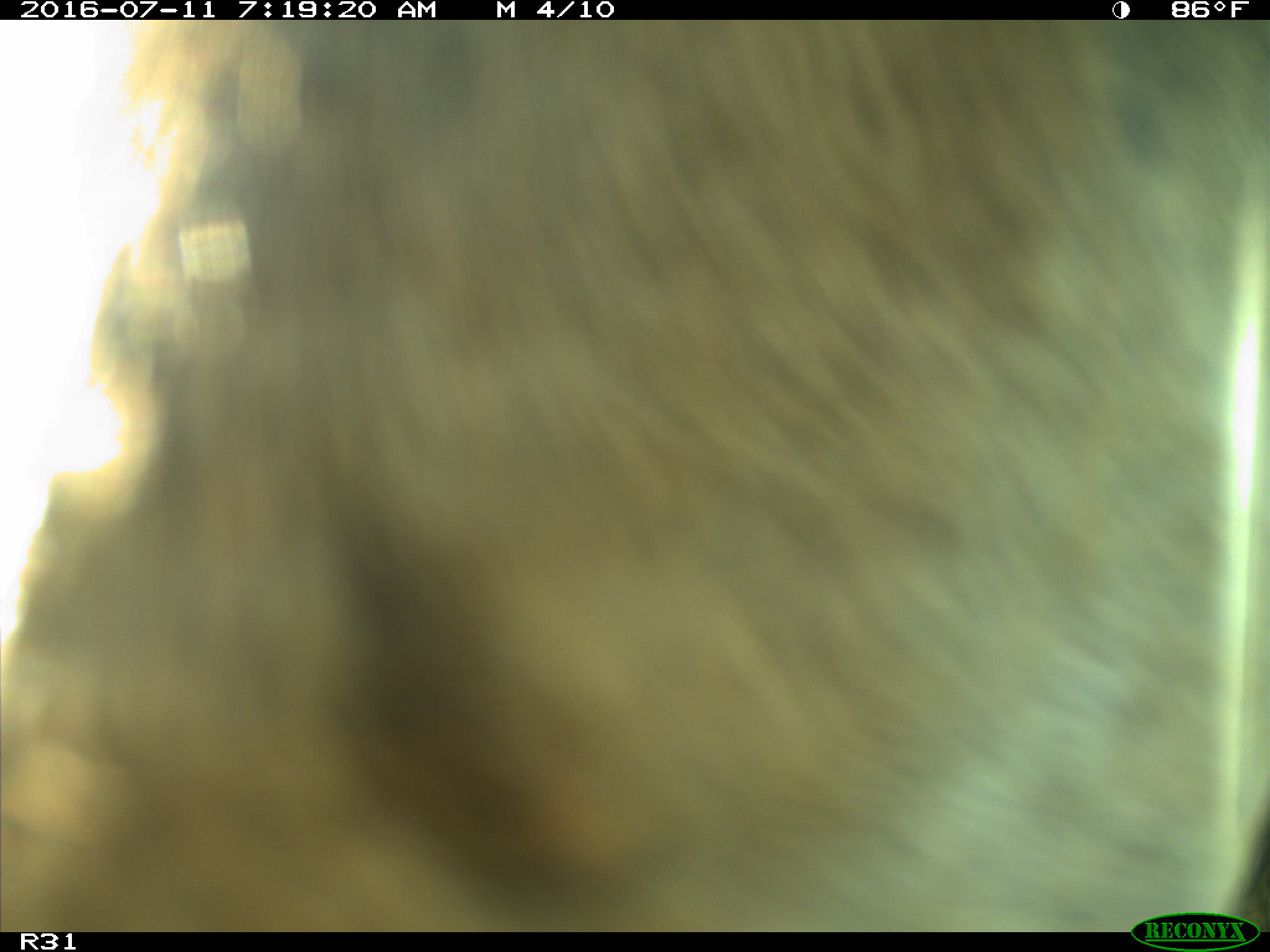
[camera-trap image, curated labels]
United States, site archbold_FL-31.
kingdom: Animalia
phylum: Chordata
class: Mammalia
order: Artiodactyla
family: Bovidae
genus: Bos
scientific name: Bos taurus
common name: domestic cow